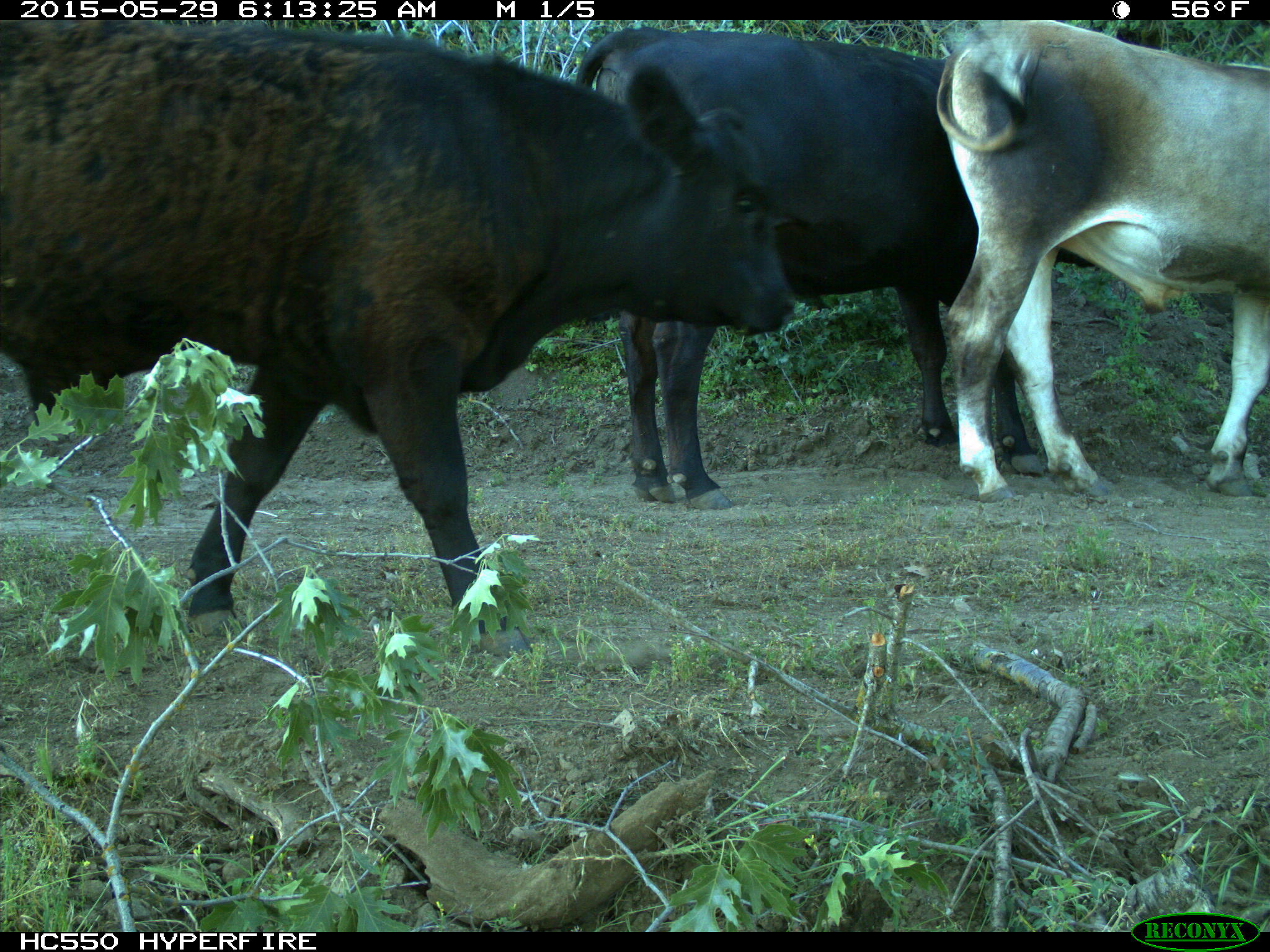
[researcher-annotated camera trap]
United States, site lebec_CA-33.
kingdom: Animalia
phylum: Chordata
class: Mammalia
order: Artiodactyla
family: Bovidae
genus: Bos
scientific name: Bos taurus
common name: domestic cow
Bos taurus (domestic cow).